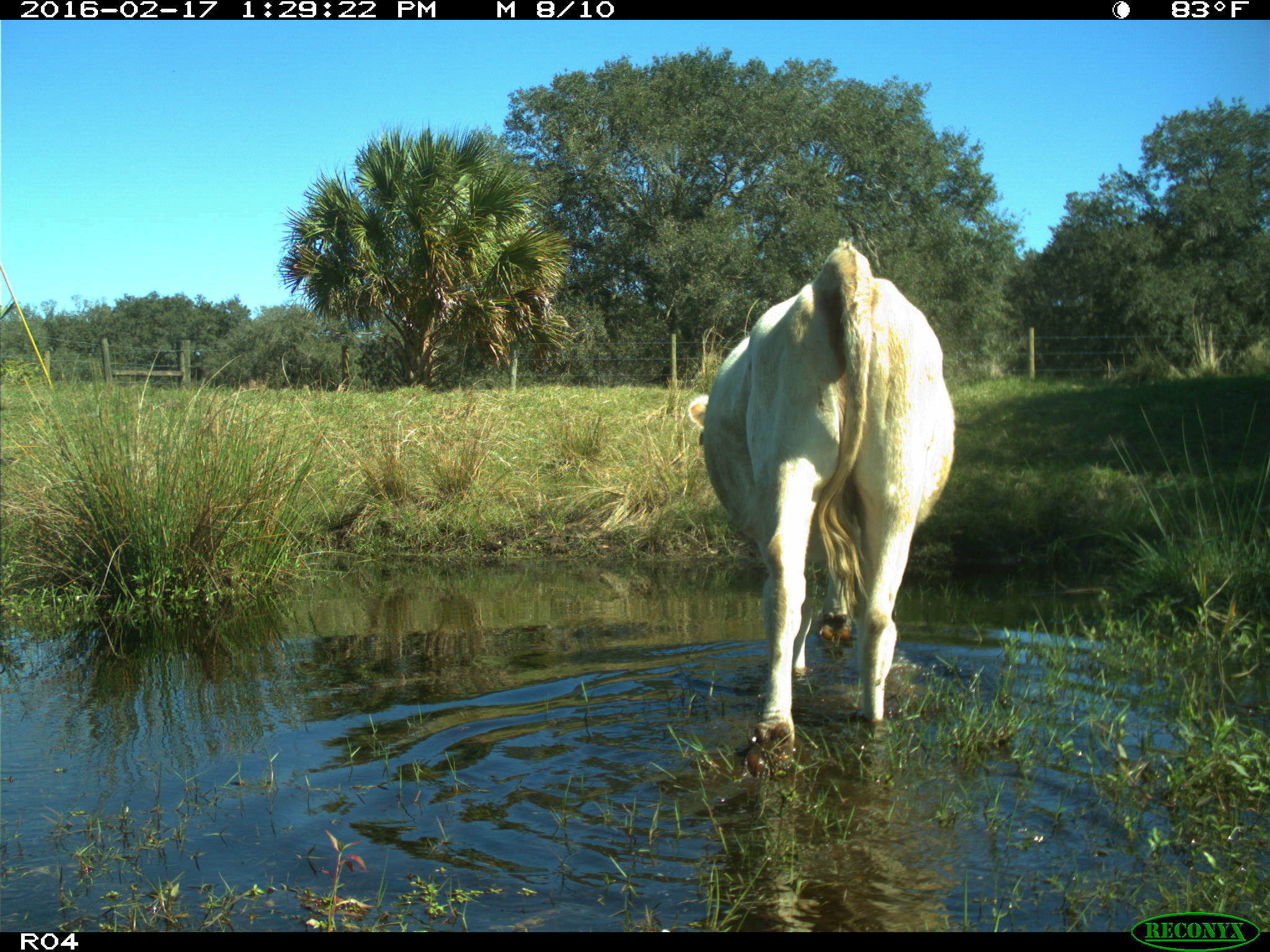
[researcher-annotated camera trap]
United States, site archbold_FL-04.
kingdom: Animalia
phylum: Chordata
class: Mammalia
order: Artiodactyla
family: Bovidae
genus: Bos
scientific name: Bos taurus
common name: domestic cow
Bos taurus (domestic cow).